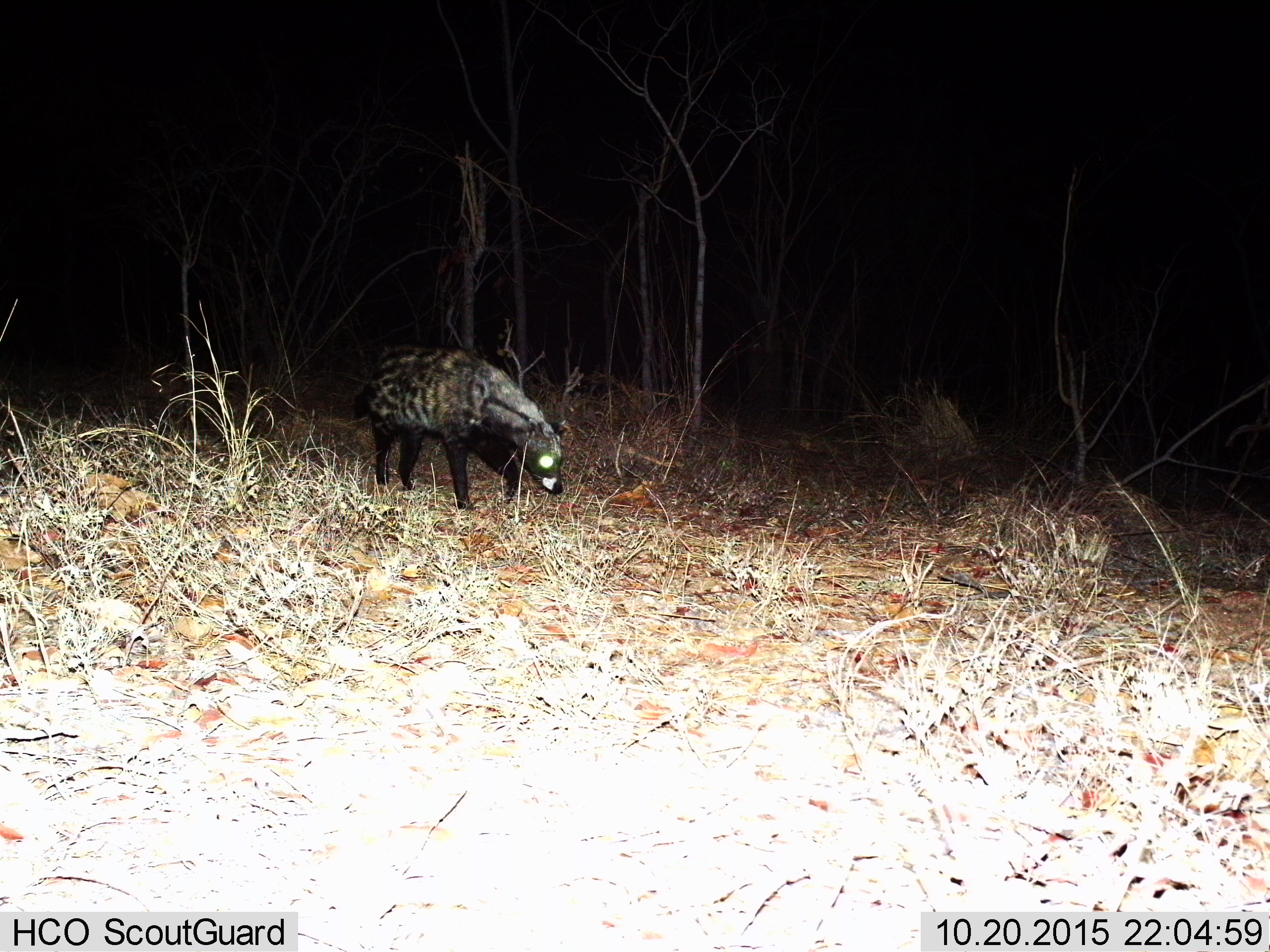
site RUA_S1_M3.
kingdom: Animalia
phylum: Chordata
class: Mammalia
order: Carnivora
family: Viverridae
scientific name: Viverridae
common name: civet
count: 1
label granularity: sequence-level